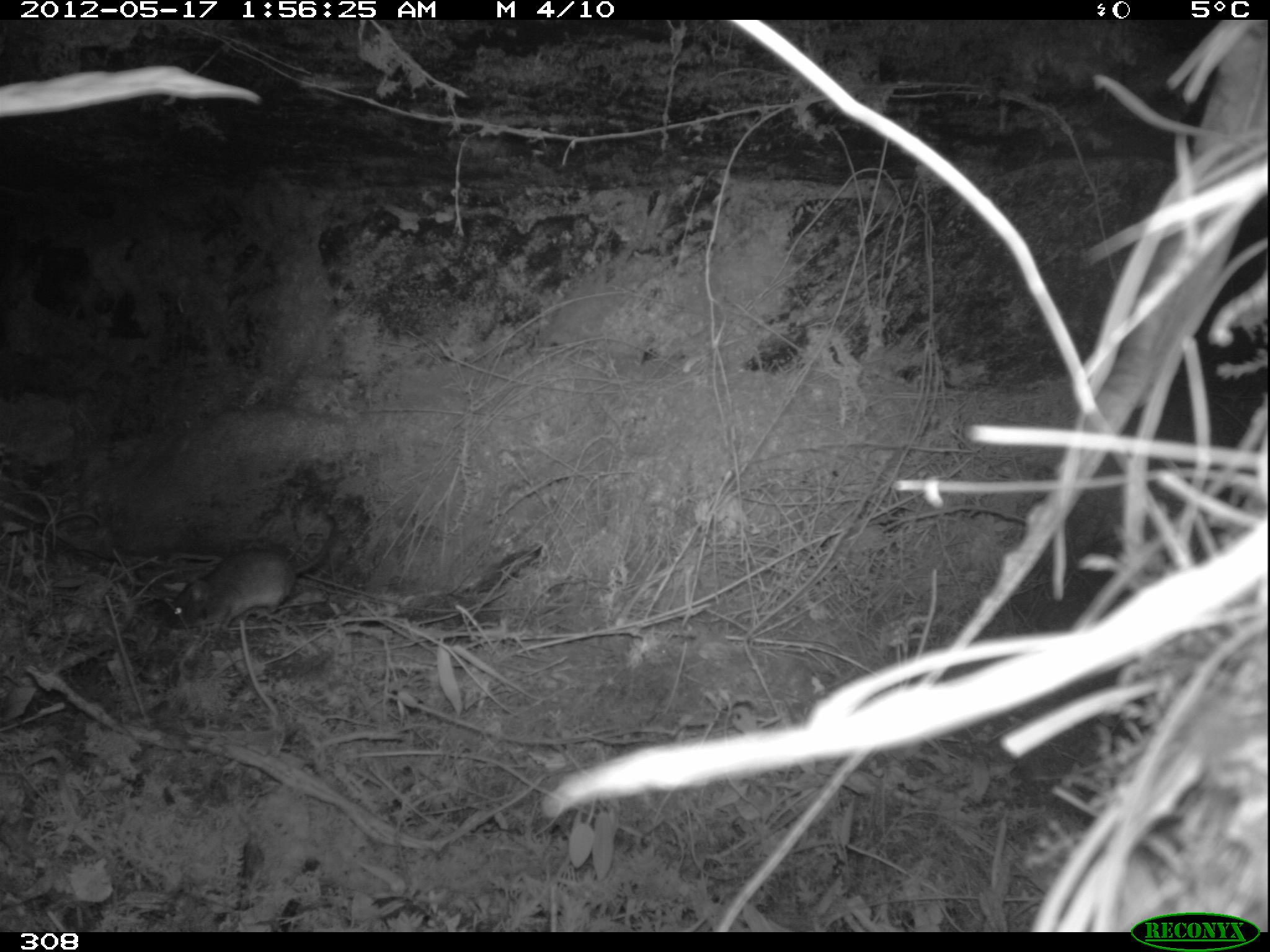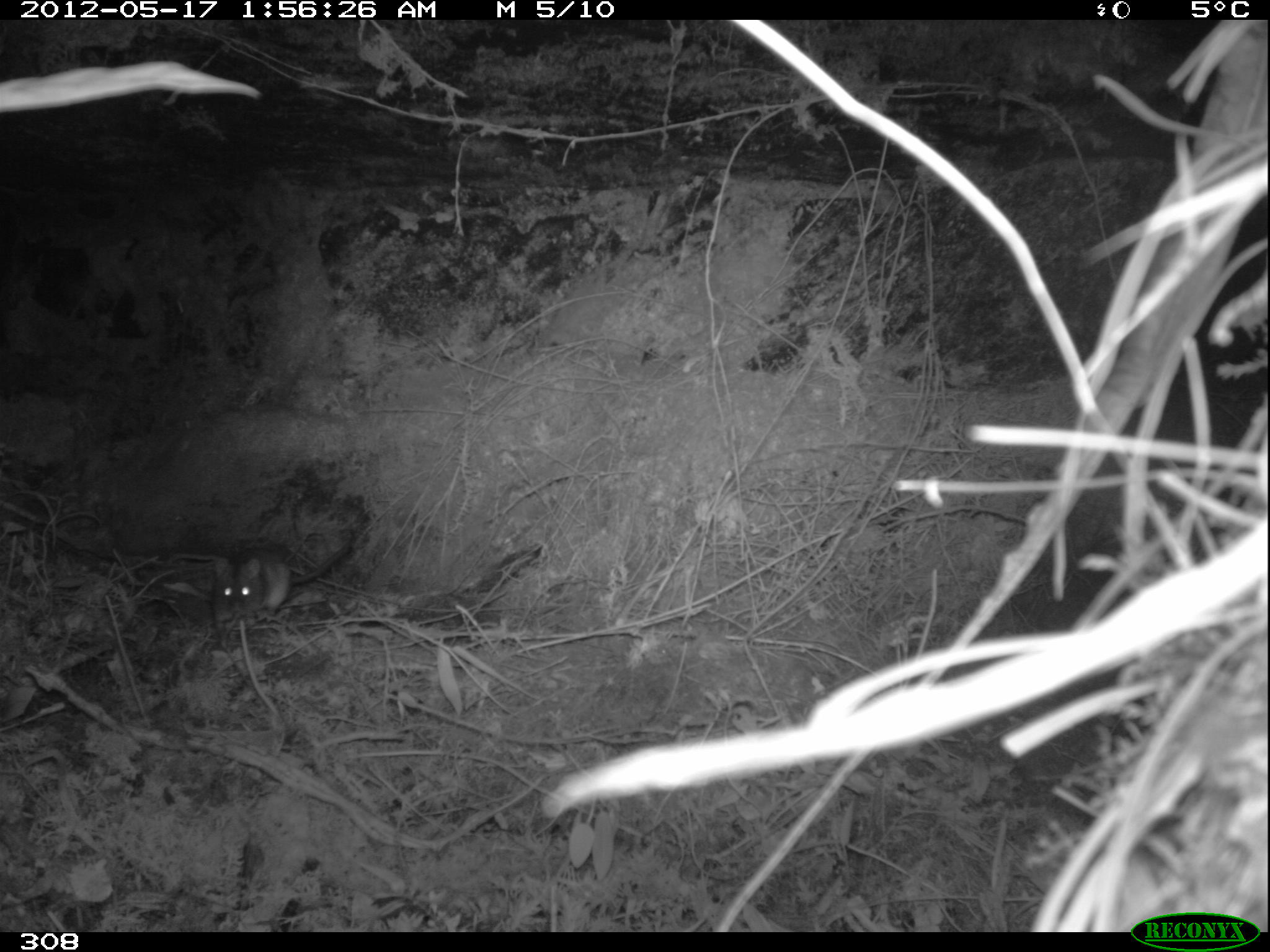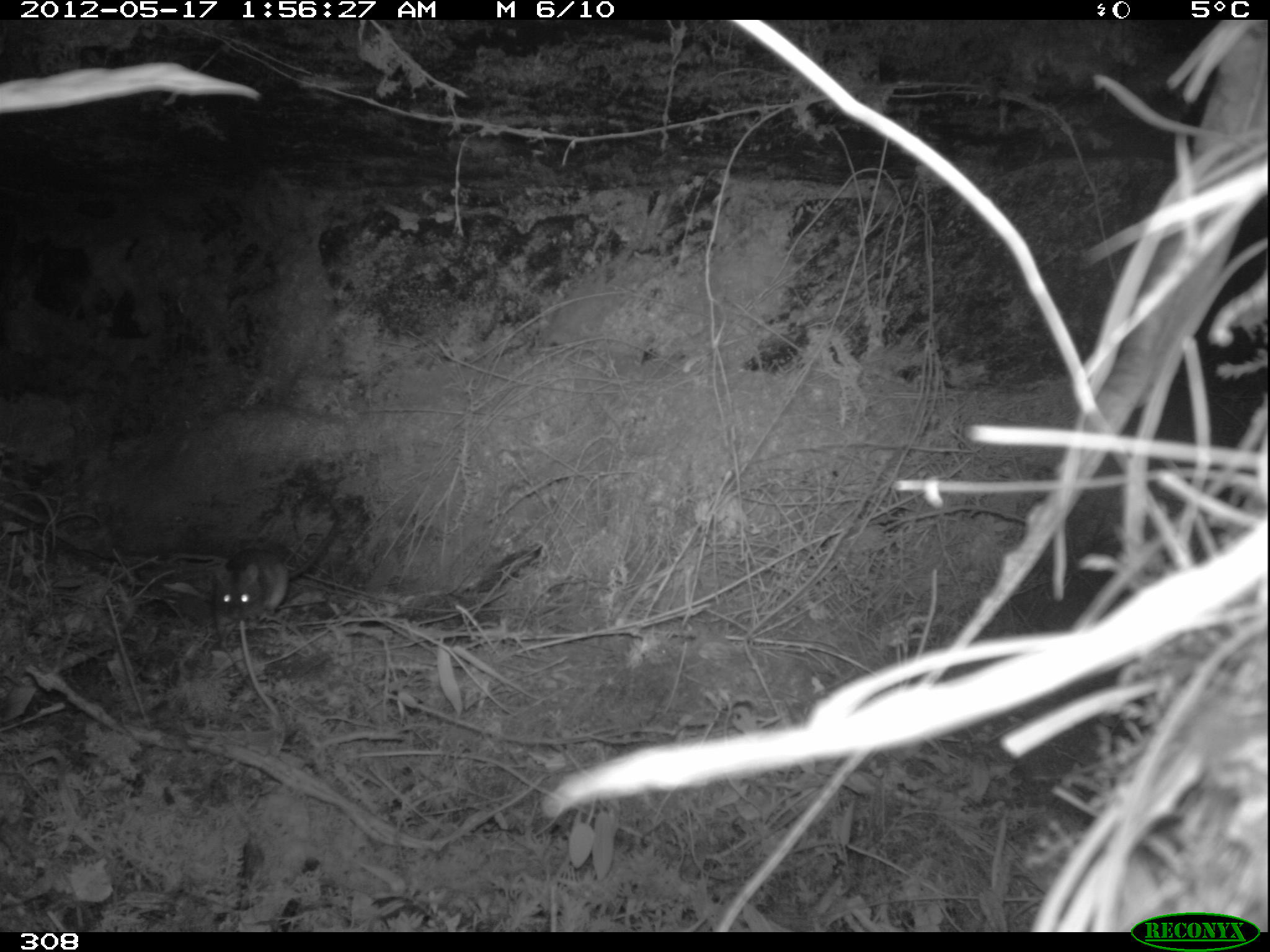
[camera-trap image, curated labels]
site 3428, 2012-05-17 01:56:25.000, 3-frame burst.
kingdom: Animalia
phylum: Chordata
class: Mammalia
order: Rodentia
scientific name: Rodentia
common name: rodents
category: unknown rodent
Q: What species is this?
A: Unknown rodent (rodents) (Rodentia).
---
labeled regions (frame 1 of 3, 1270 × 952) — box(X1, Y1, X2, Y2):
unknown rodent: box(166, 510, 342, 637)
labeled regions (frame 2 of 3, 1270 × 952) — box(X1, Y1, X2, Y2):
unknown rodent: box(212, 539, 353, 625)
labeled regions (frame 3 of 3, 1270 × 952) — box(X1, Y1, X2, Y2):
unknown rodent: box(213, 521, 338, 650)